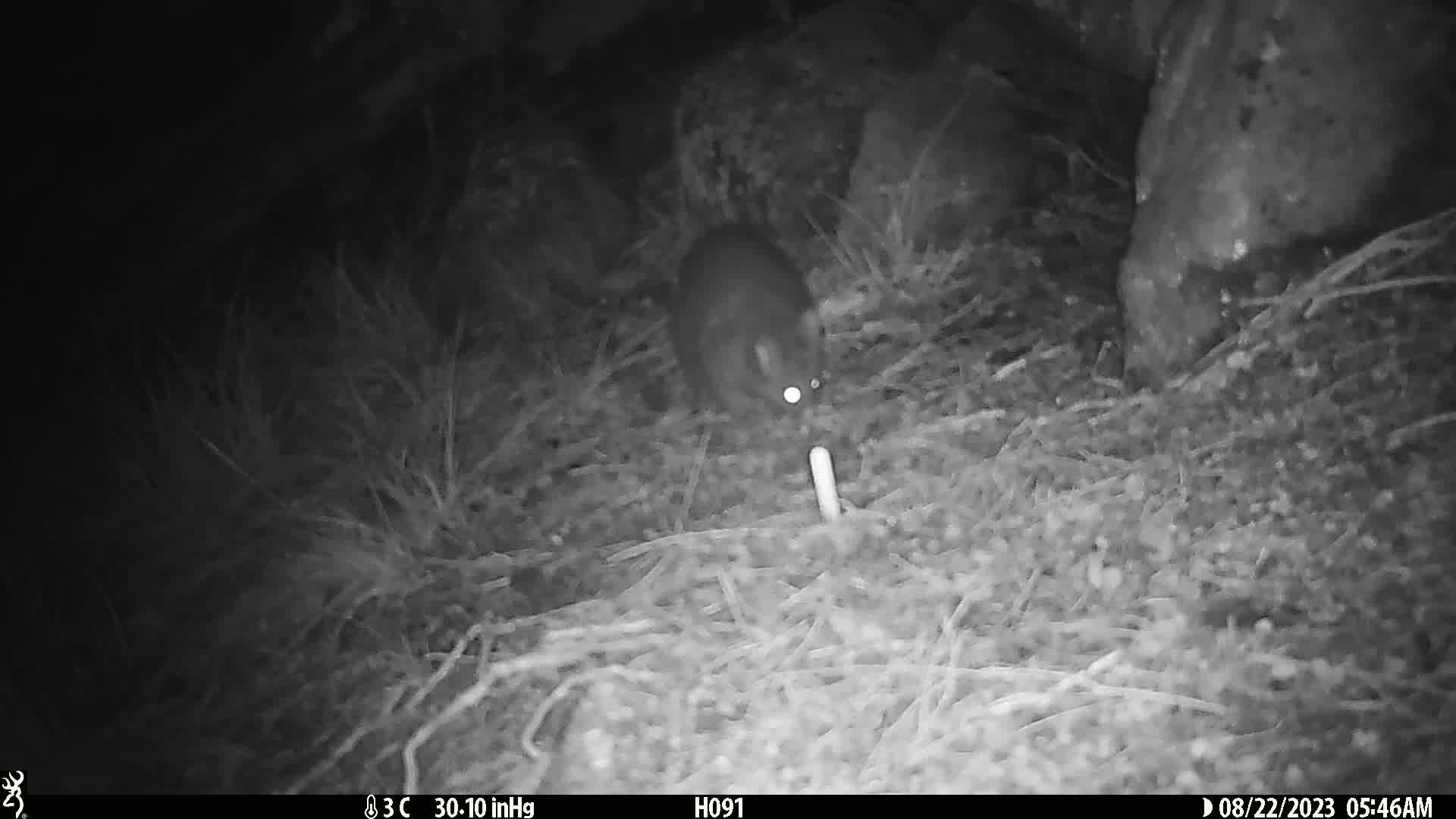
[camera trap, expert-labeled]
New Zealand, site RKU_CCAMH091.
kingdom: Animalia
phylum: Chordata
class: Mammalia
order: Diprotodontia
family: Phalangeridae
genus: Trichosurus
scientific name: Trichosurus vulpecula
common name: common brushtail possum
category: possum